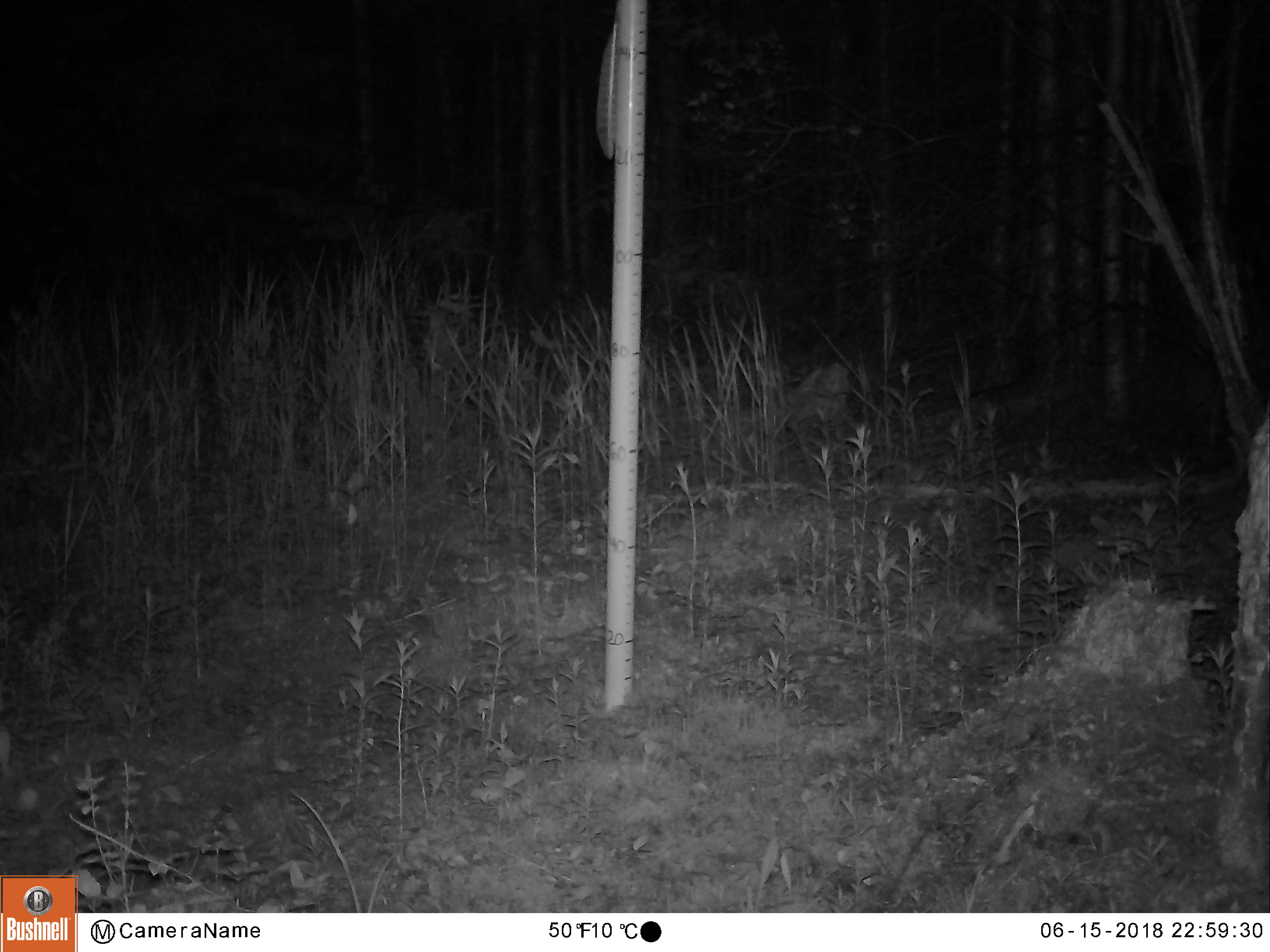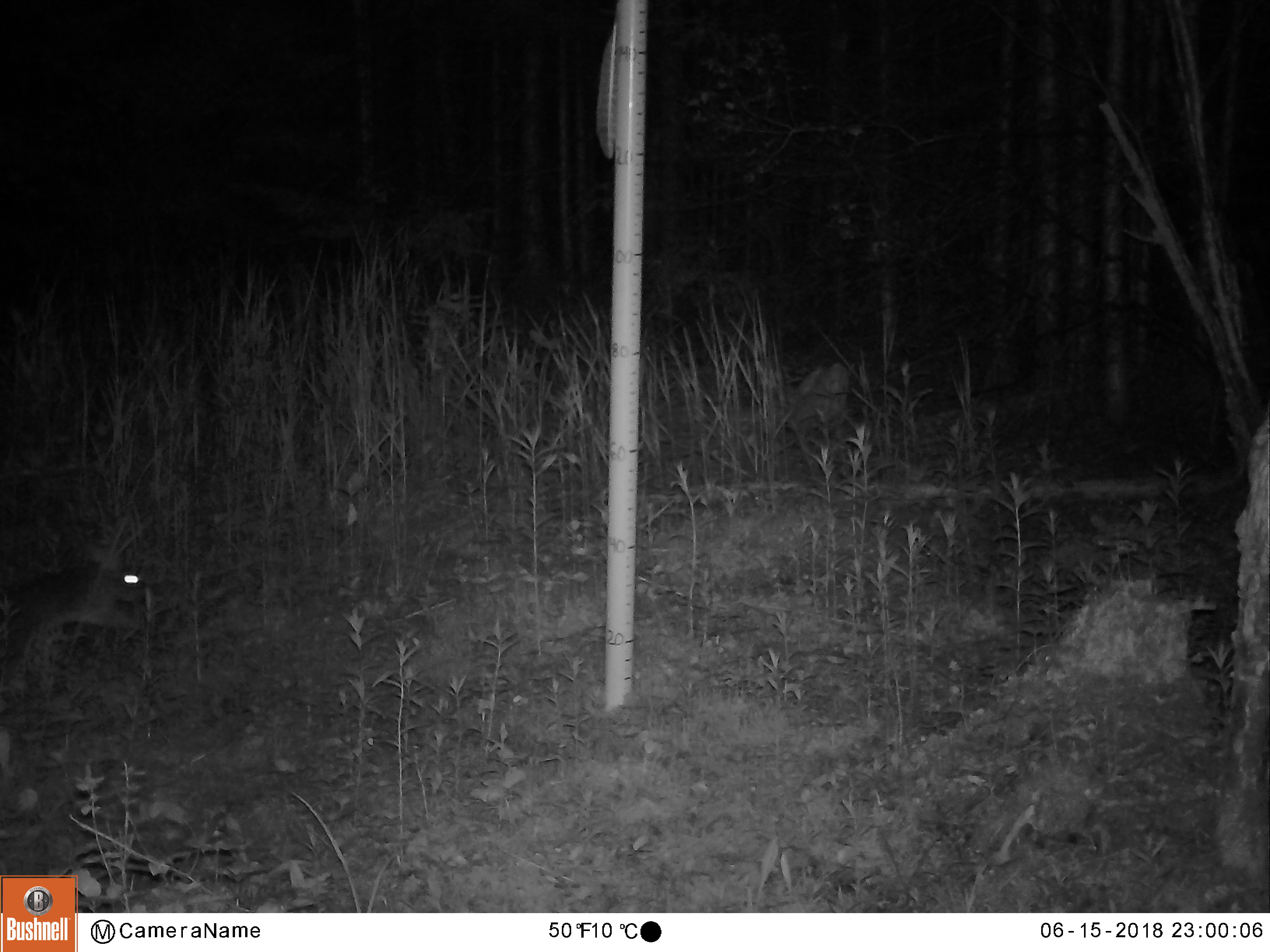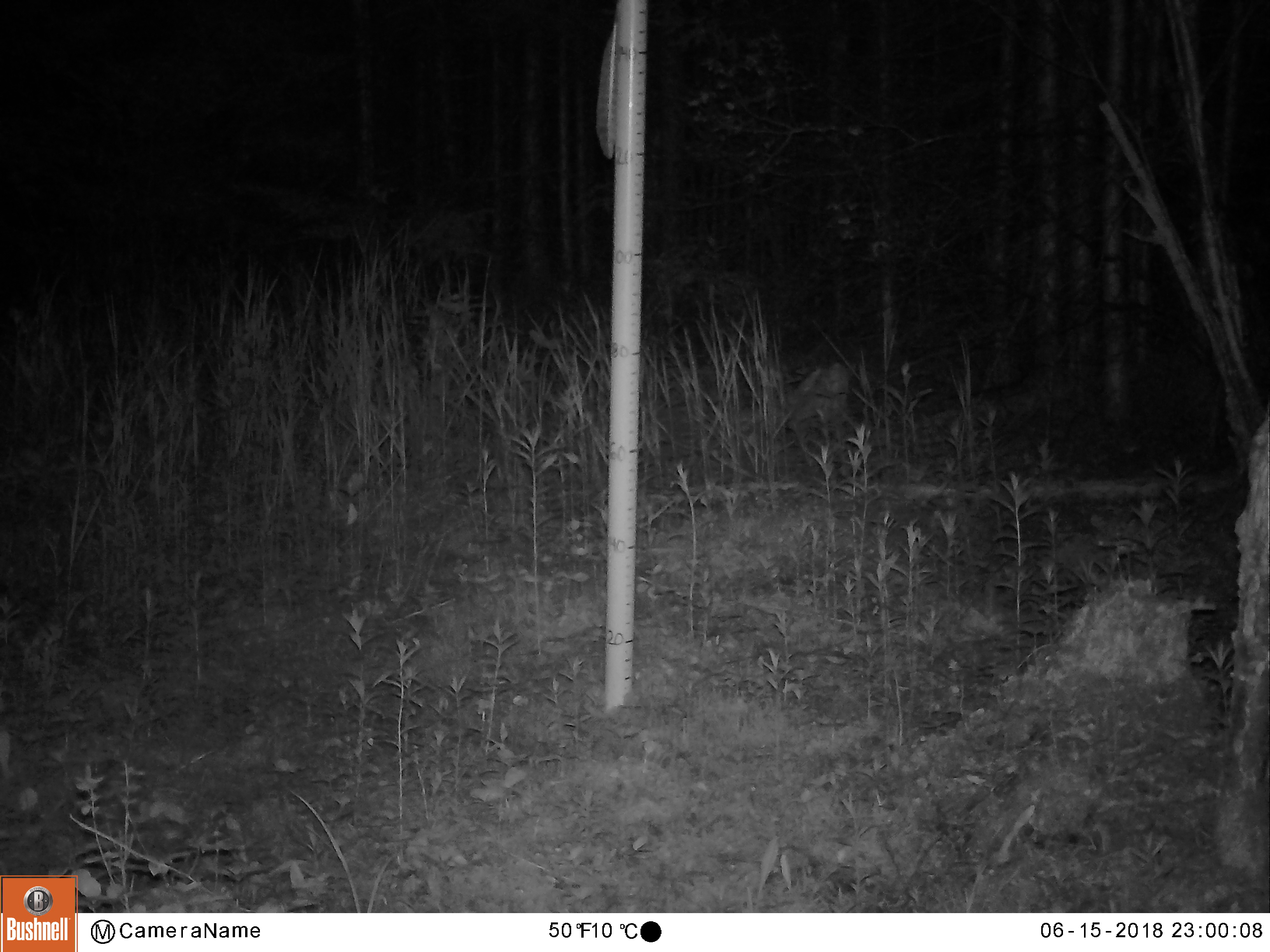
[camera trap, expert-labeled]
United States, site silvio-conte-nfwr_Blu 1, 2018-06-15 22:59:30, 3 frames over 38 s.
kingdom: Animalia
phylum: Chordata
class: Mammalia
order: Lagomorpha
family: Leporidae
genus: Lepus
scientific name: Lepus americanus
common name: snowshoe hare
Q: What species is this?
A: Snowshoe hare (Lepus americanus).